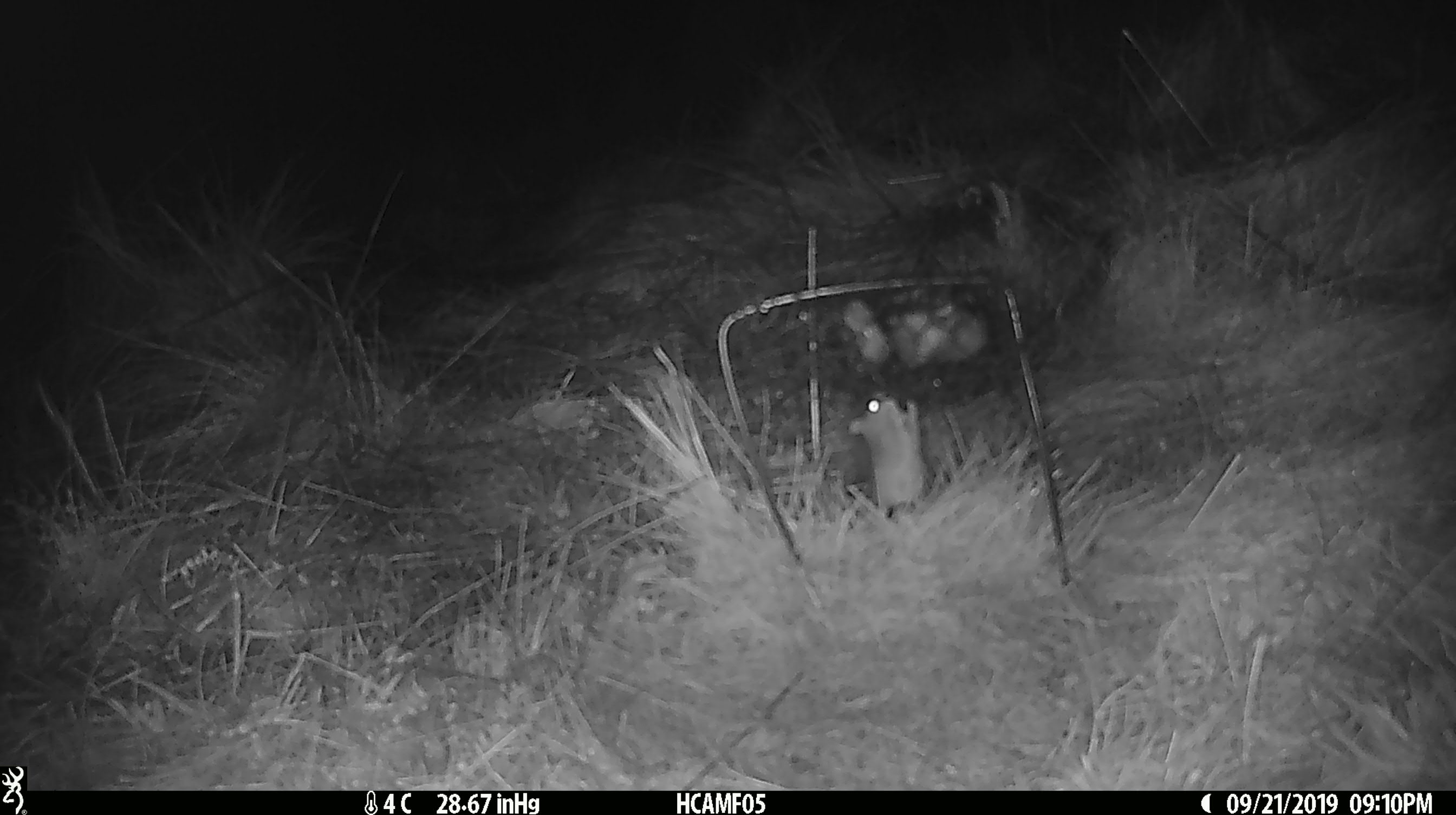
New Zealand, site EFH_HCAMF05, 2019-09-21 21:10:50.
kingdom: Animalia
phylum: Chordata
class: Mammalia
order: Rodentia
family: Muridae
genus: Mus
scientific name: Mus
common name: mouse